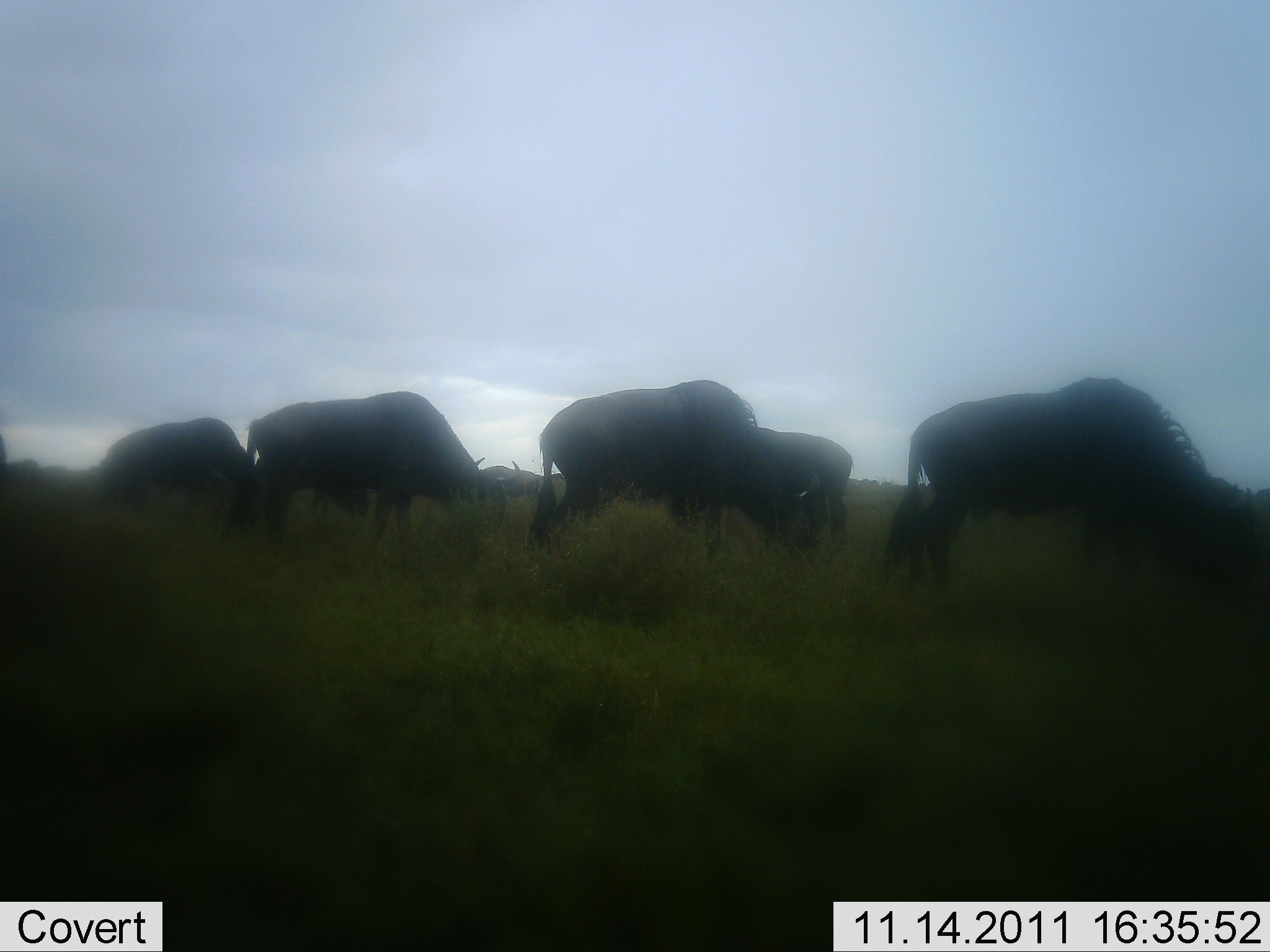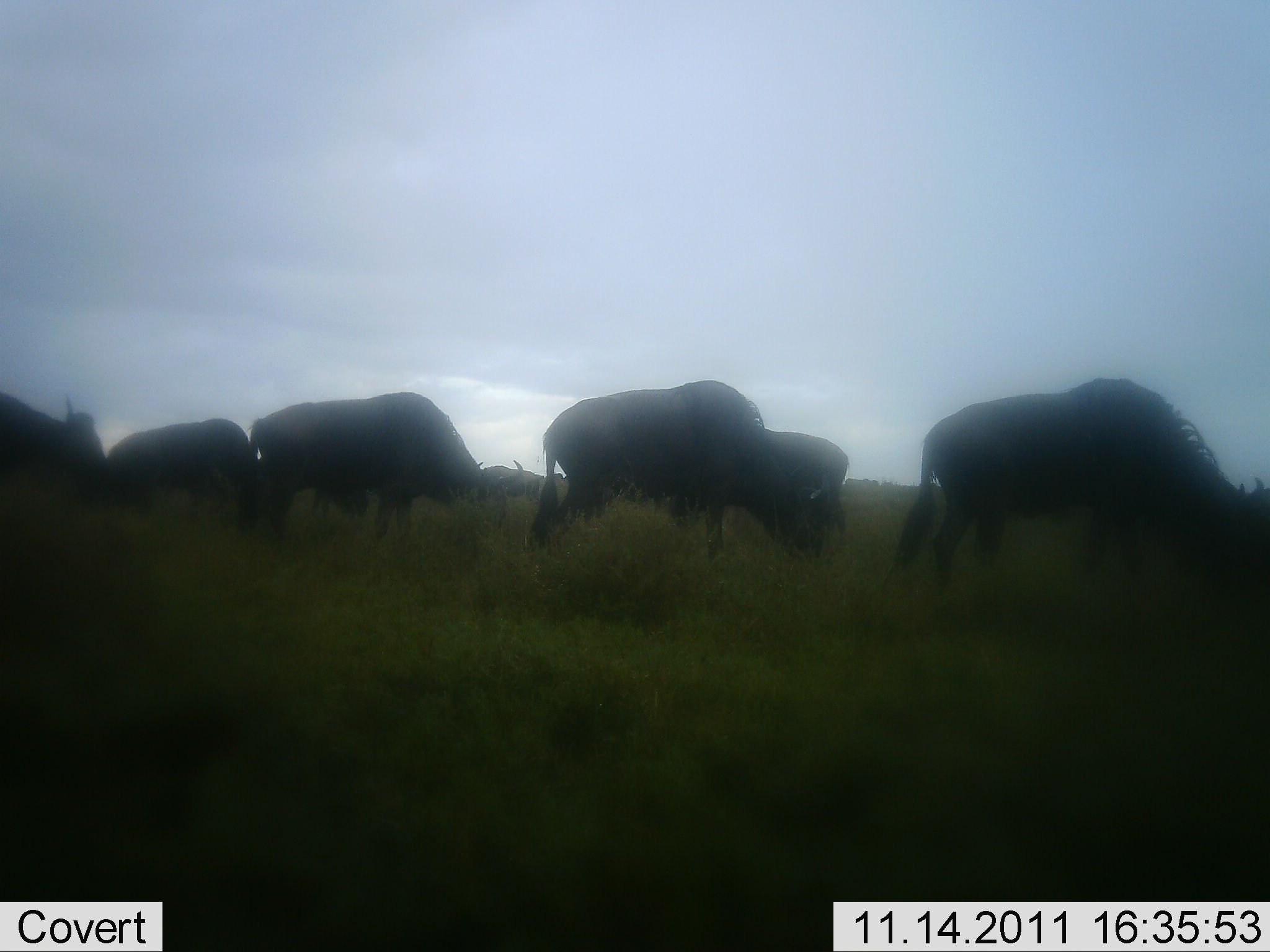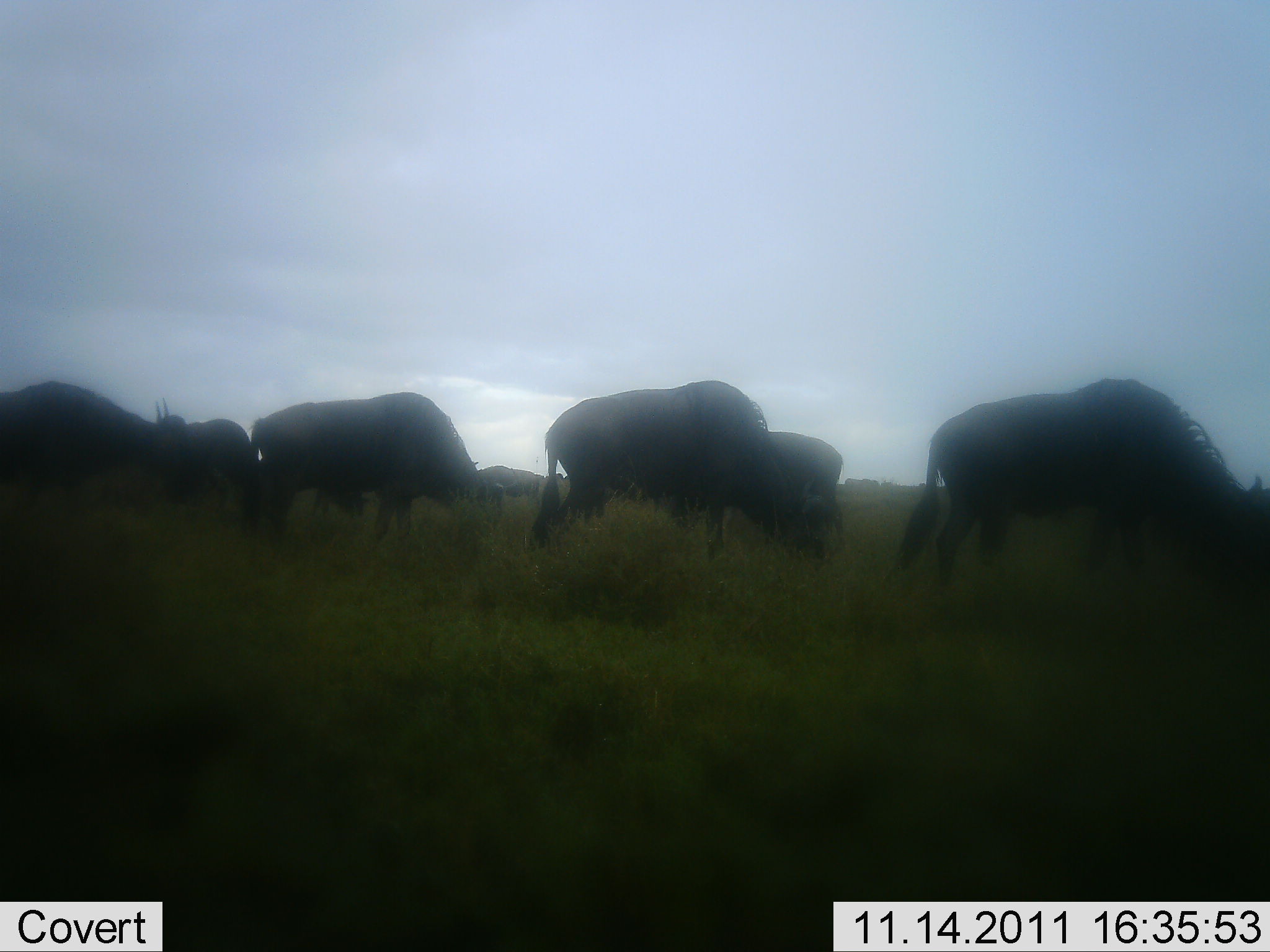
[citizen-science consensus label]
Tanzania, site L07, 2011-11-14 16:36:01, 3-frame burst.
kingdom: Animalia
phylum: Chordata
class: Mammalia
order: Artiodactyla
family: Bovidae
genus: Connochaetes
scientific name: Connochaetes taurinus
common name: blue wildebeest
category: wildebeest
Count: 6.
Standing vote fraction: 20%.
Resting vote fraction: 0%.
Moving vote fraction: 20%.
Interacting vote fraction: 0%.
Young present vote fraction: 0%.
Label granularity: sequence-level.